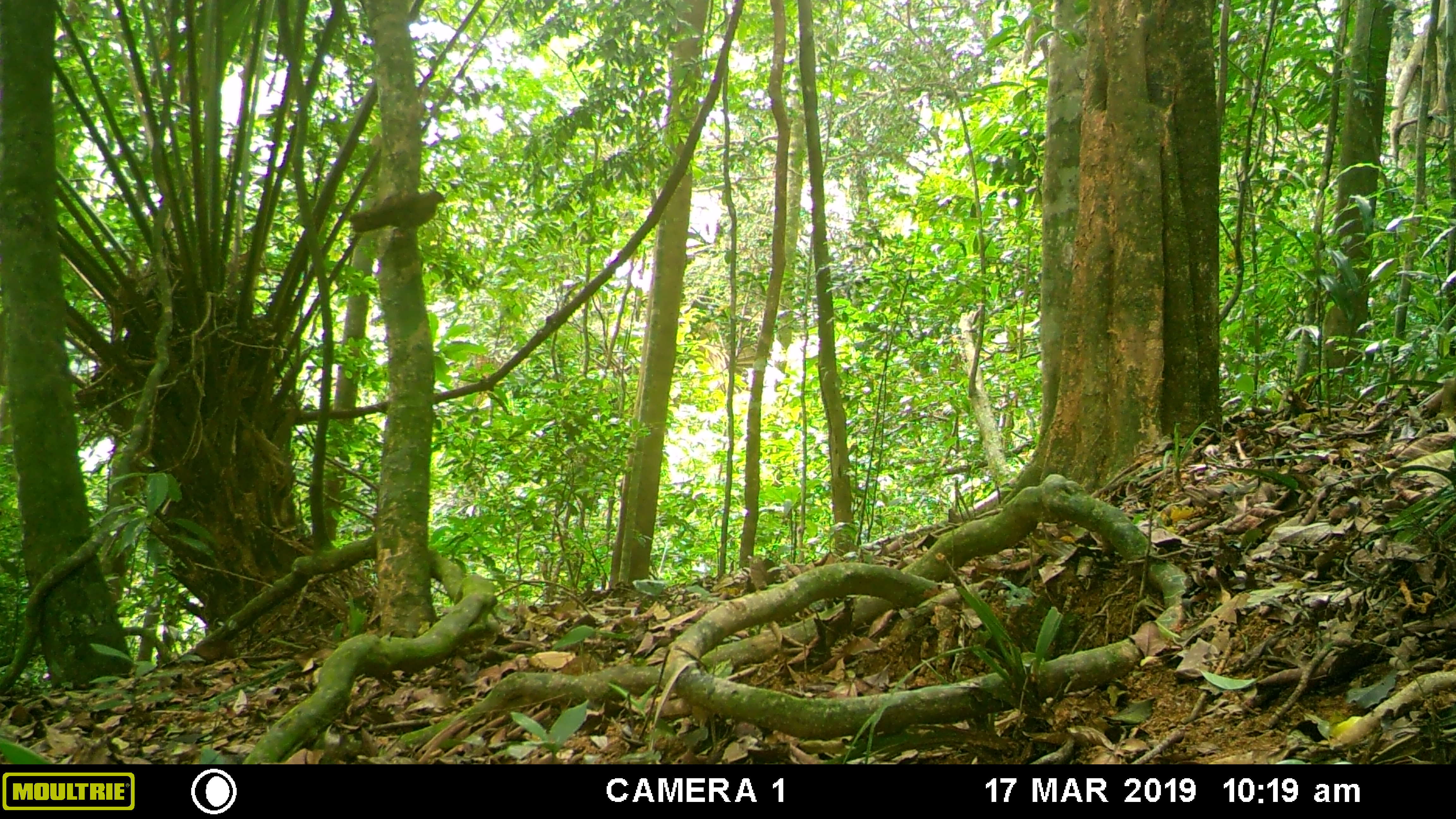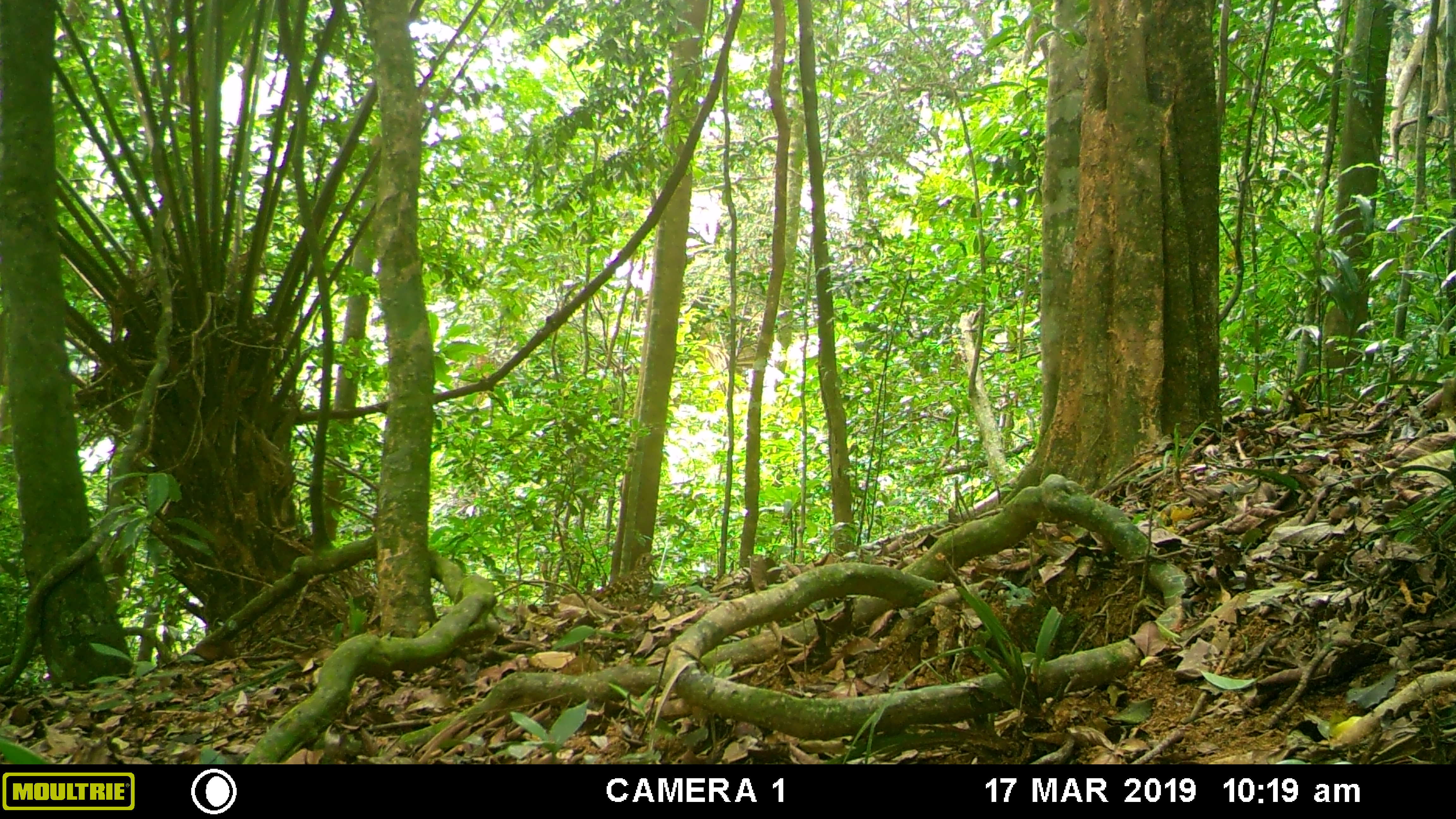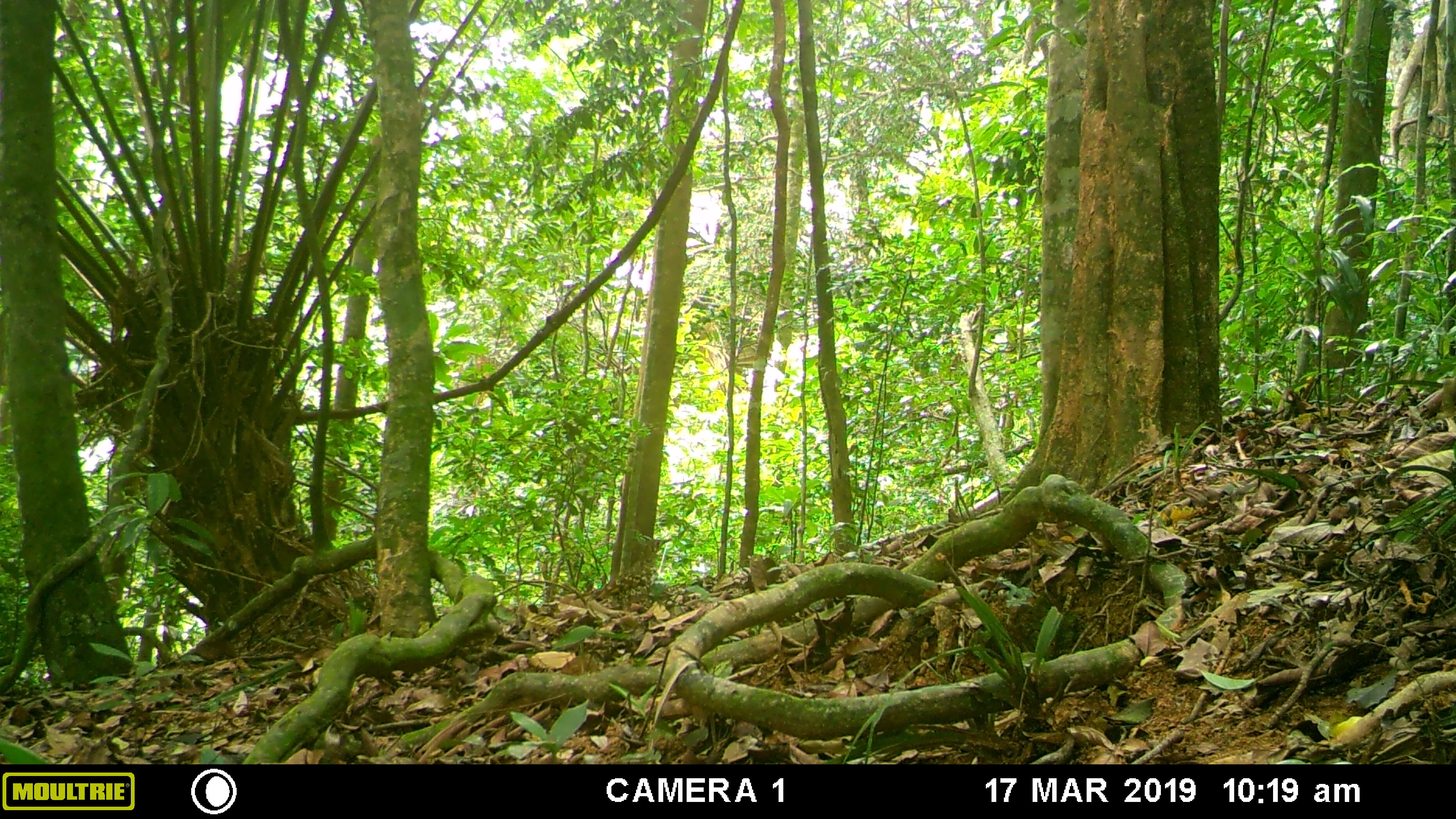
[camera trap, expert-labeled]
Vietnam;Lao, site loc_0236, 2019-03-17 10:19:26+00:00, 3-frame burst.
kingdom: Animalia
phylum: Chordata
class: Aves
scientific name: Aves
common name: bird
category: unidentified bird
Unidentified bird (bird) (Aves). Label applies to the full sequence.